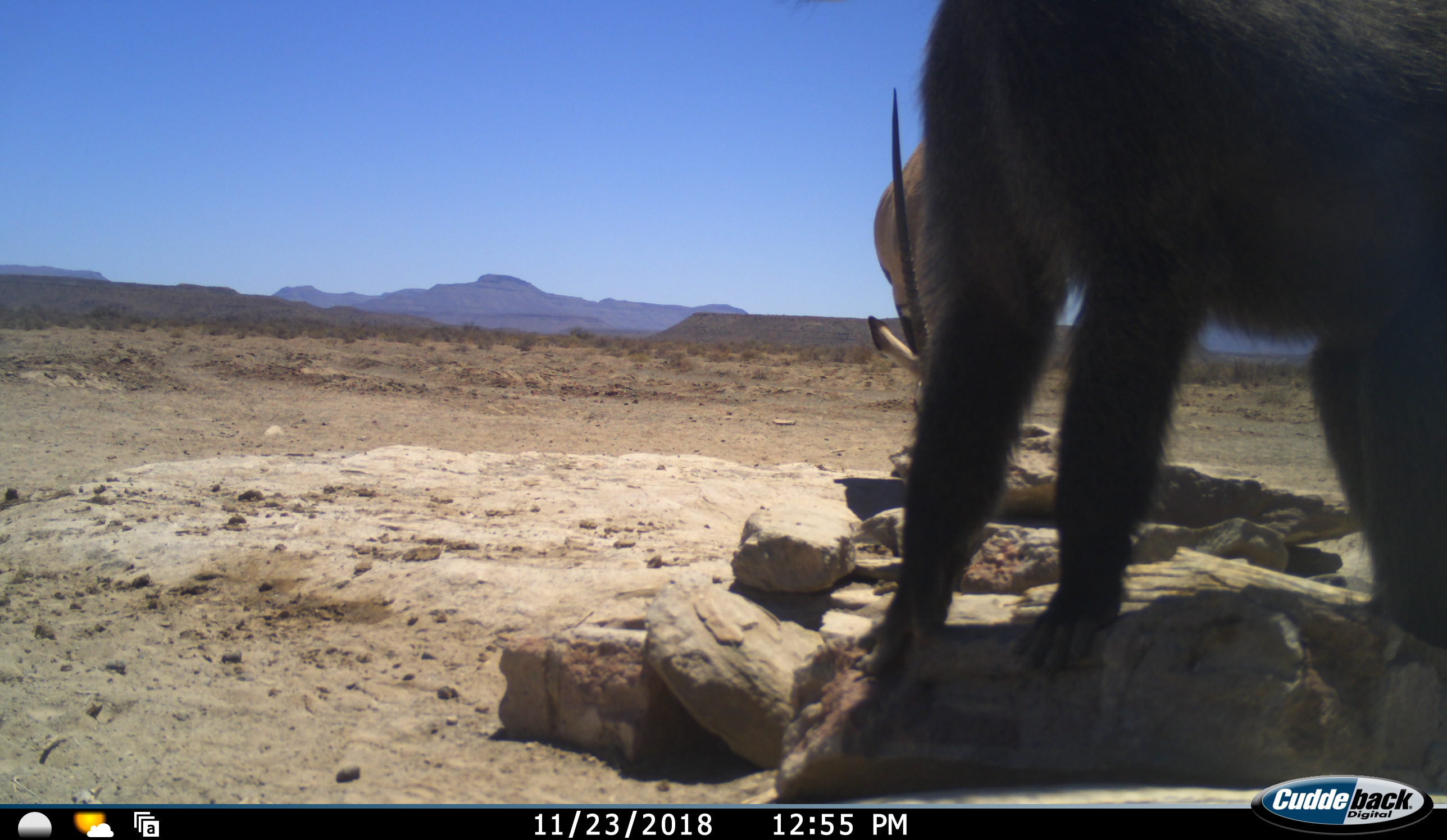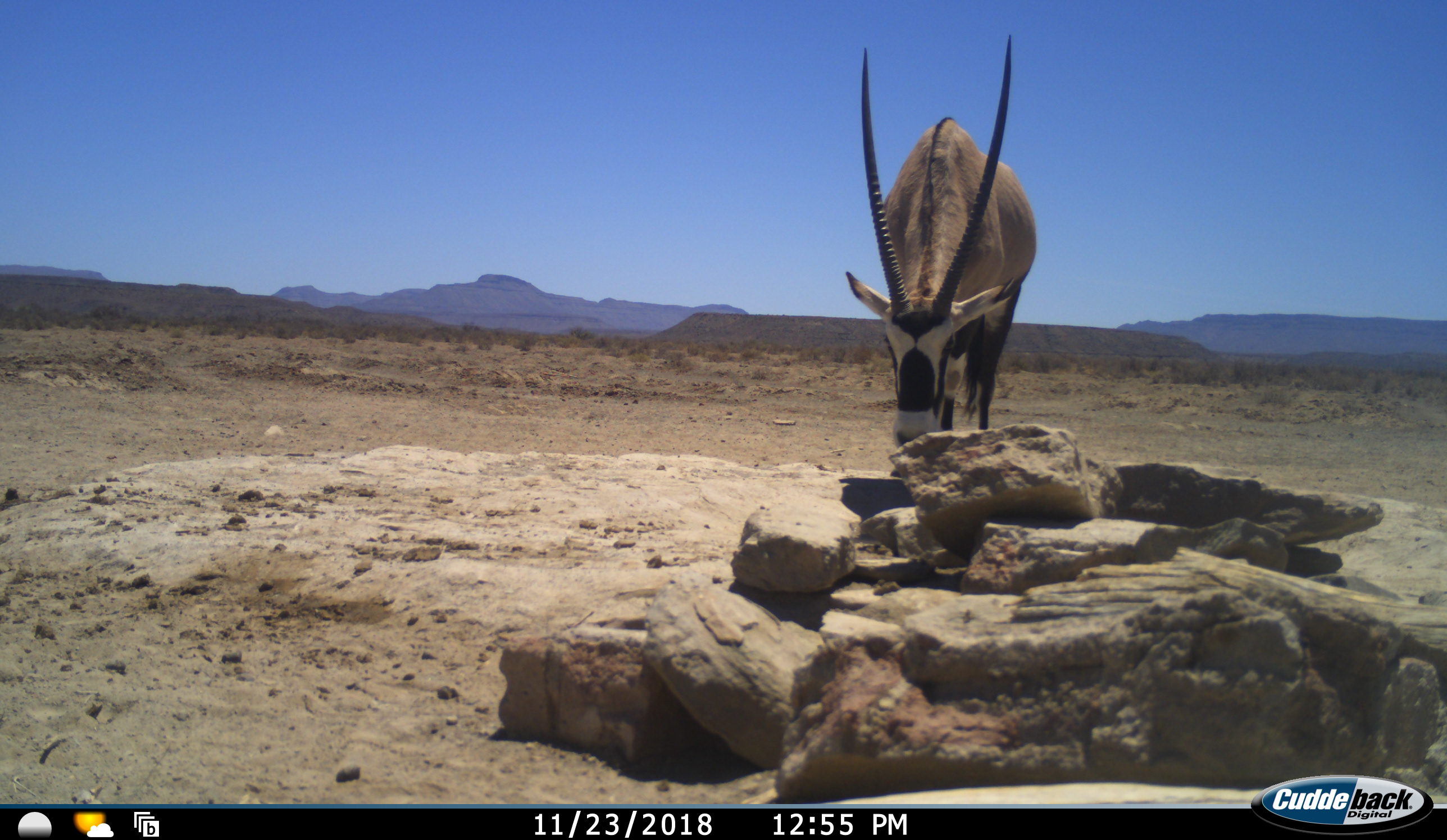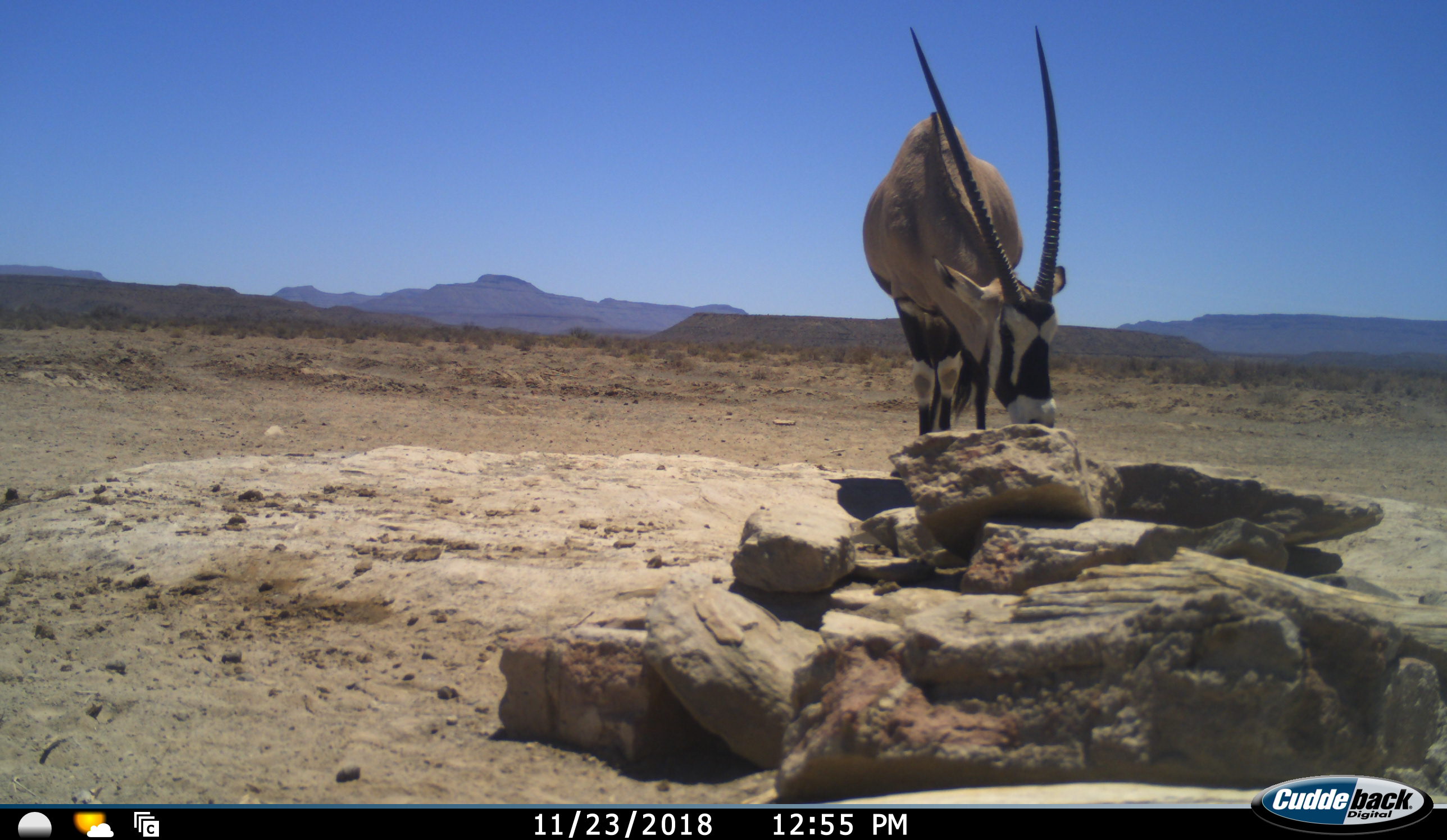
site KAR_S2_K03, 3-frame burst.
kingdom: Animalia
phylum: Chordata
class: Mammalia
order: Primates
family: Cercopithecidae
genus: Papio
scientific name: Papio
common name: baboon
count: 1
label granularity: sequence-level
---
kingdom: Animalia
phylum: Chordata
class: Mammalia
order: Artiodactyla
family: Bovidae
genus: Oryx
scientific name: Oryx gazella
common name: gemsbok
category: oryx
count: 1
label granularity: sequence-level